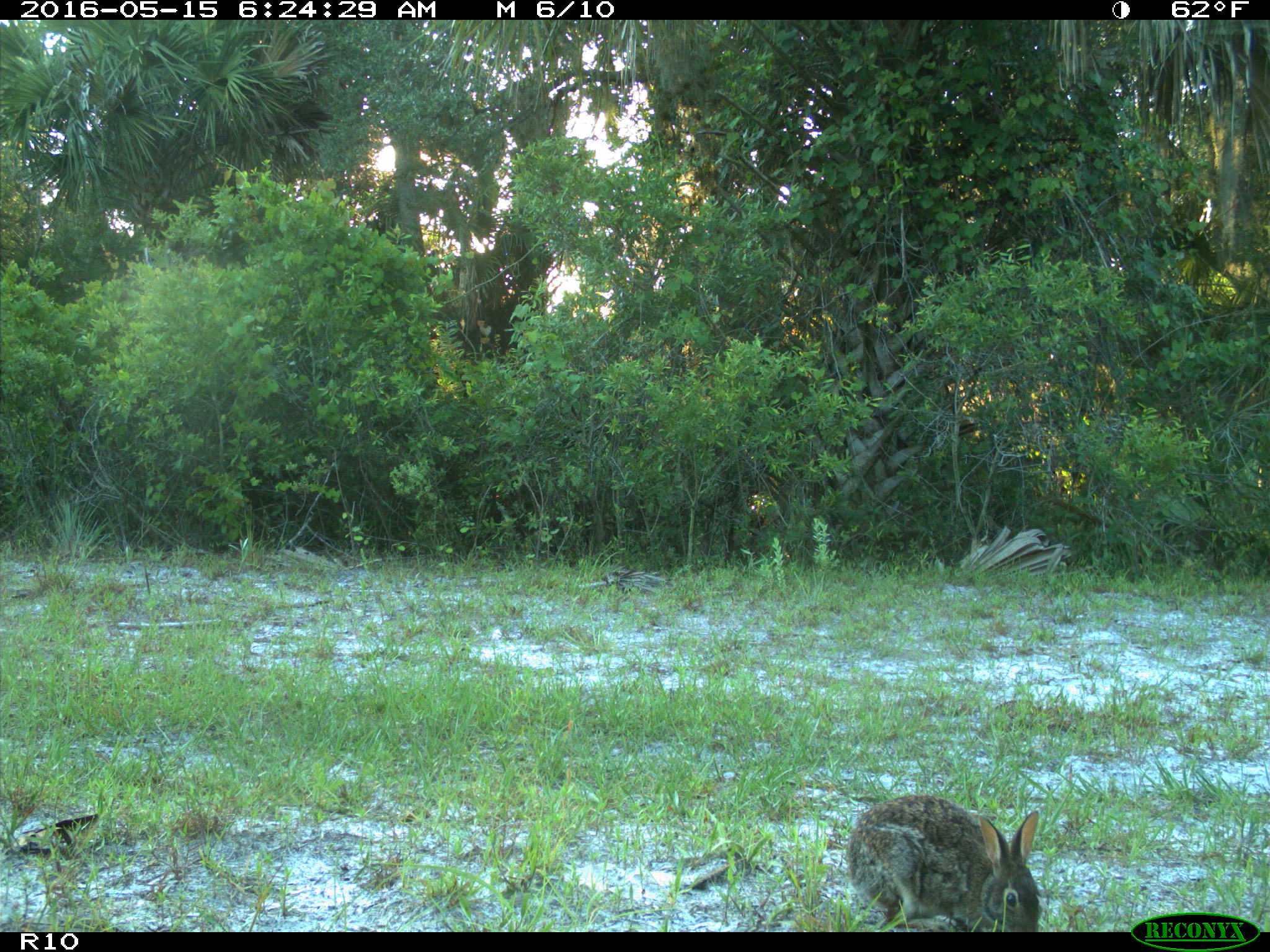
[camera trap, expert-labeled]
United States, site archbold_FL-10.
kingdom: Animalia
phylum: Chordata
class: Mammalia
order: Lagomorpha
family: Leporidae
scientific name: Leporidae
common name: rabbits and hares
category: unidentified rabbit